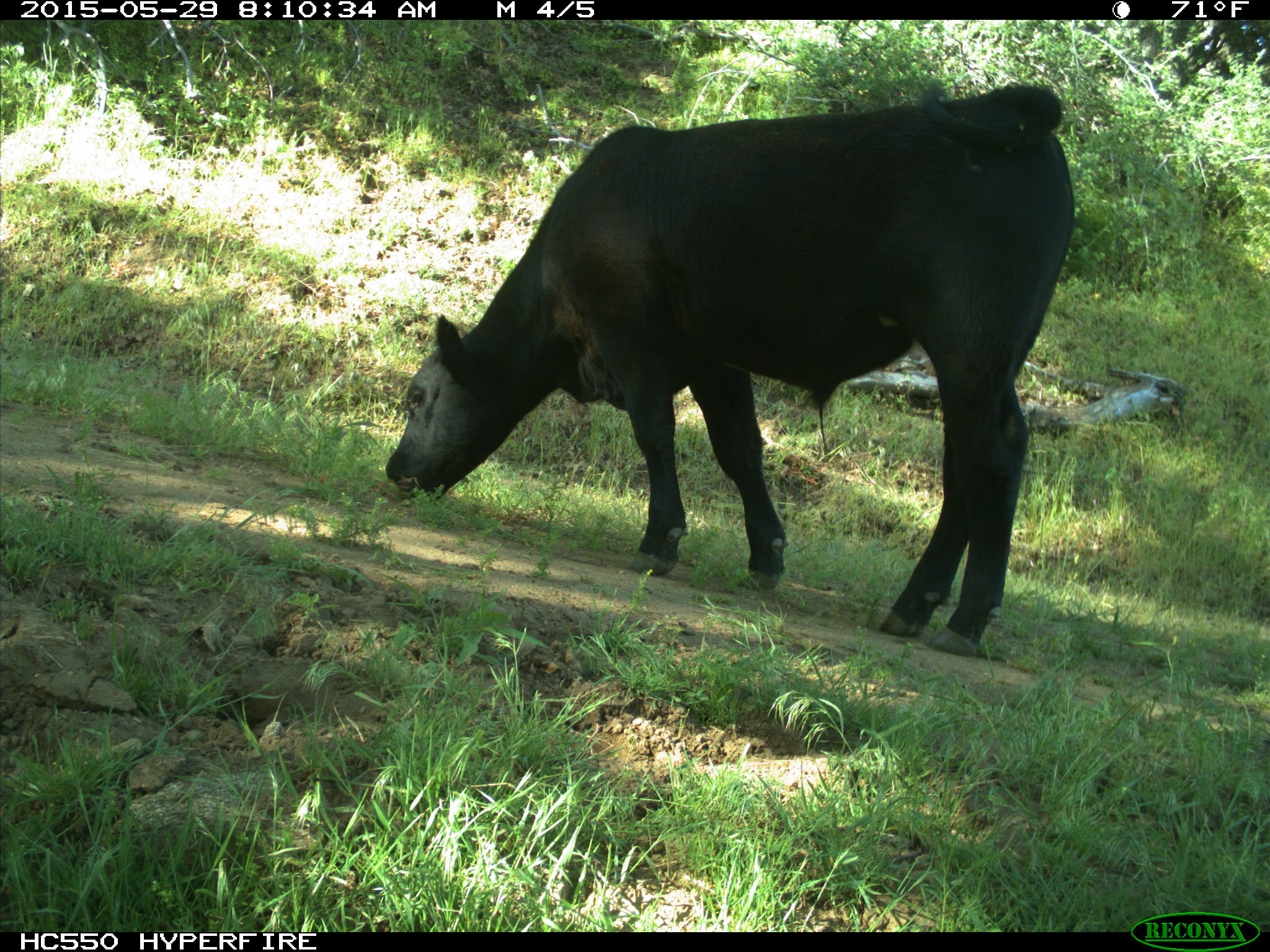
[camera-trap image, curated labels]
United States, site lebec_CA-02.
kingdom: Animalia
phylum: Chordata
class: Mammalia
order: Artiodactyla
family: Bovidae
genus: Bos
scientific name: Bos taurus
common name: domestic cow